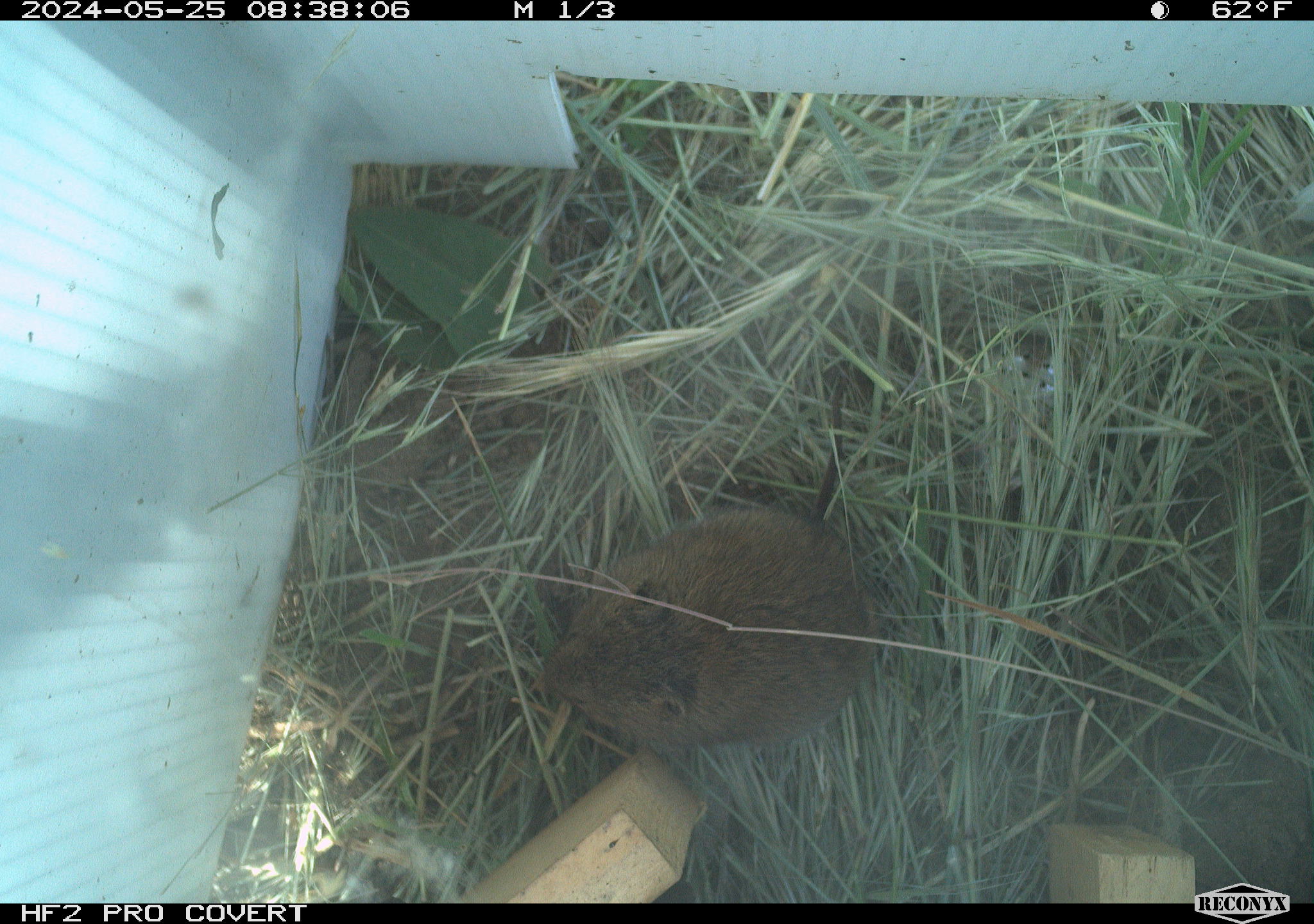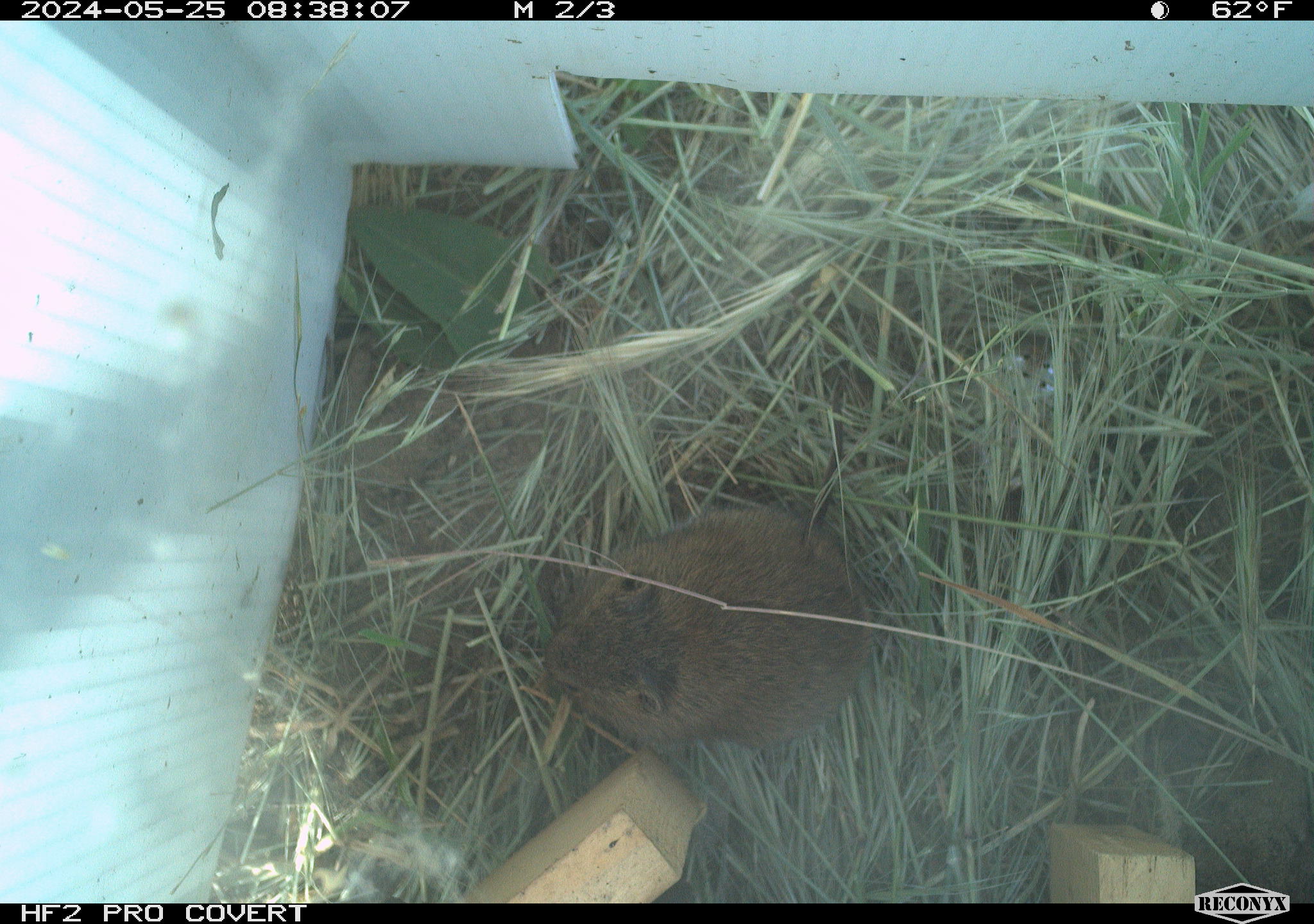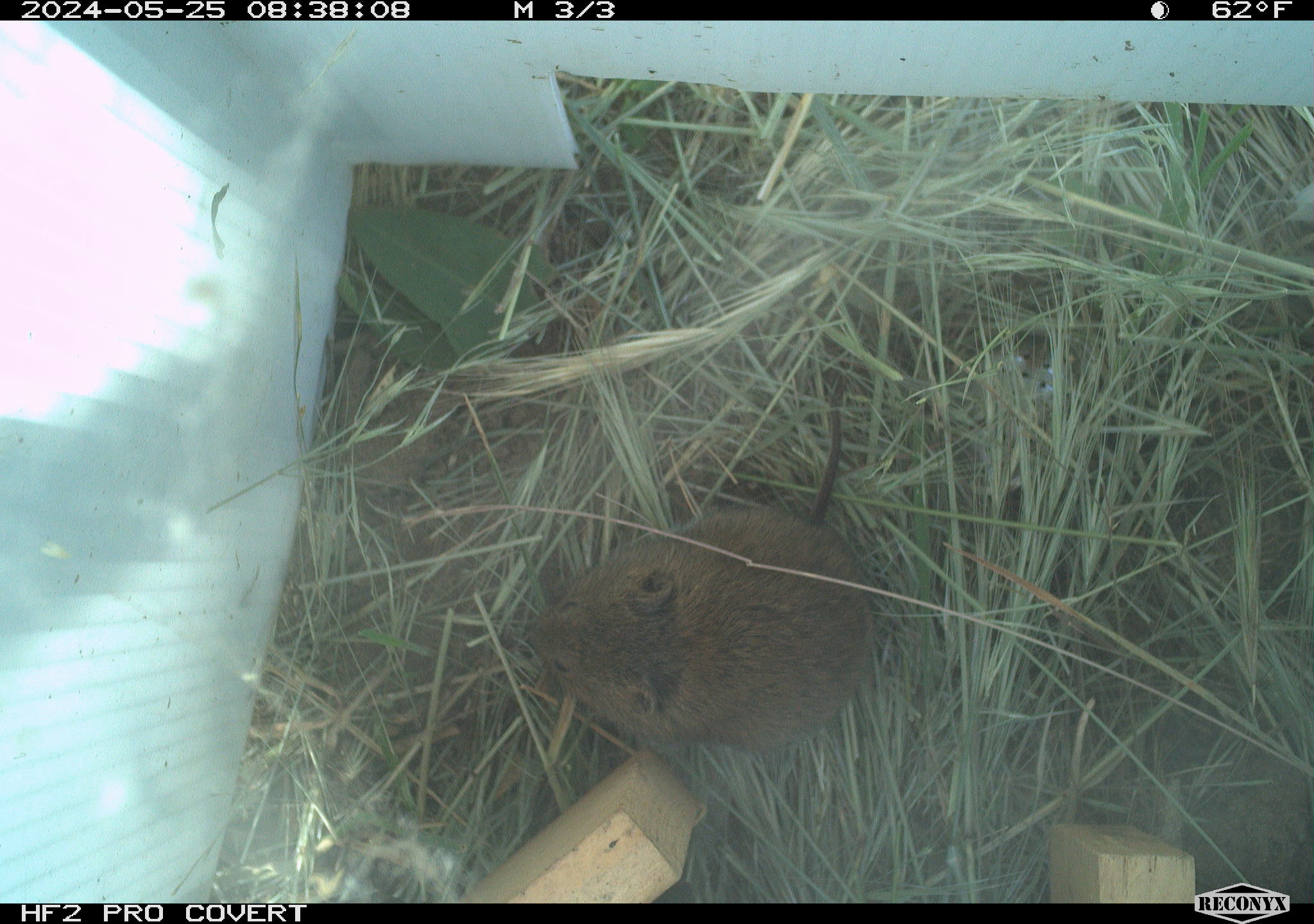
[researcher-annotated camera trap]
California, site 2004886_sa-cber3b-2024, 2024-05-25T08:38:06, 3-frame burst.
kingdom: Animalia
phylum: Chordata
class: Mammalia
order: Rodentia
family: Cricetidae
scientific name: Arvicolinae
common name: voles, lemmings, and muskrats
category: arvicolinae subfamily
Arvicolinae subfamily (voles, lemmings, and muskrats) (Arvicolinae).